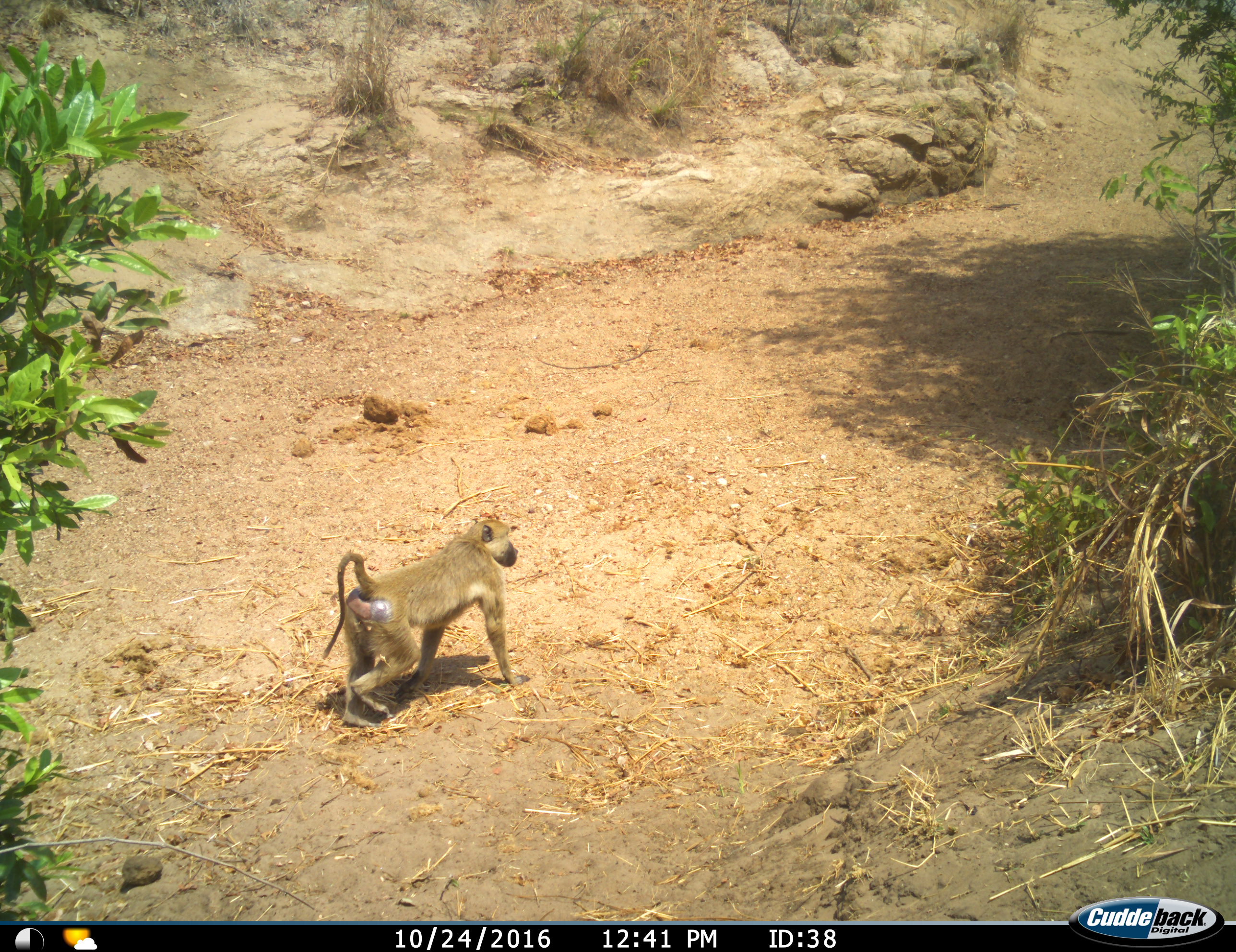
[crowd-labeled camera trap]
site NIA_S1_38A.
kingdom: Animalia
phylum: Chordata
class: Mammalia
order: Primates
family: Cercopithecidae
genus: Papio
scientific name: Papio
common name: baboon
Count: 1.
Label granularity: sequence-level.